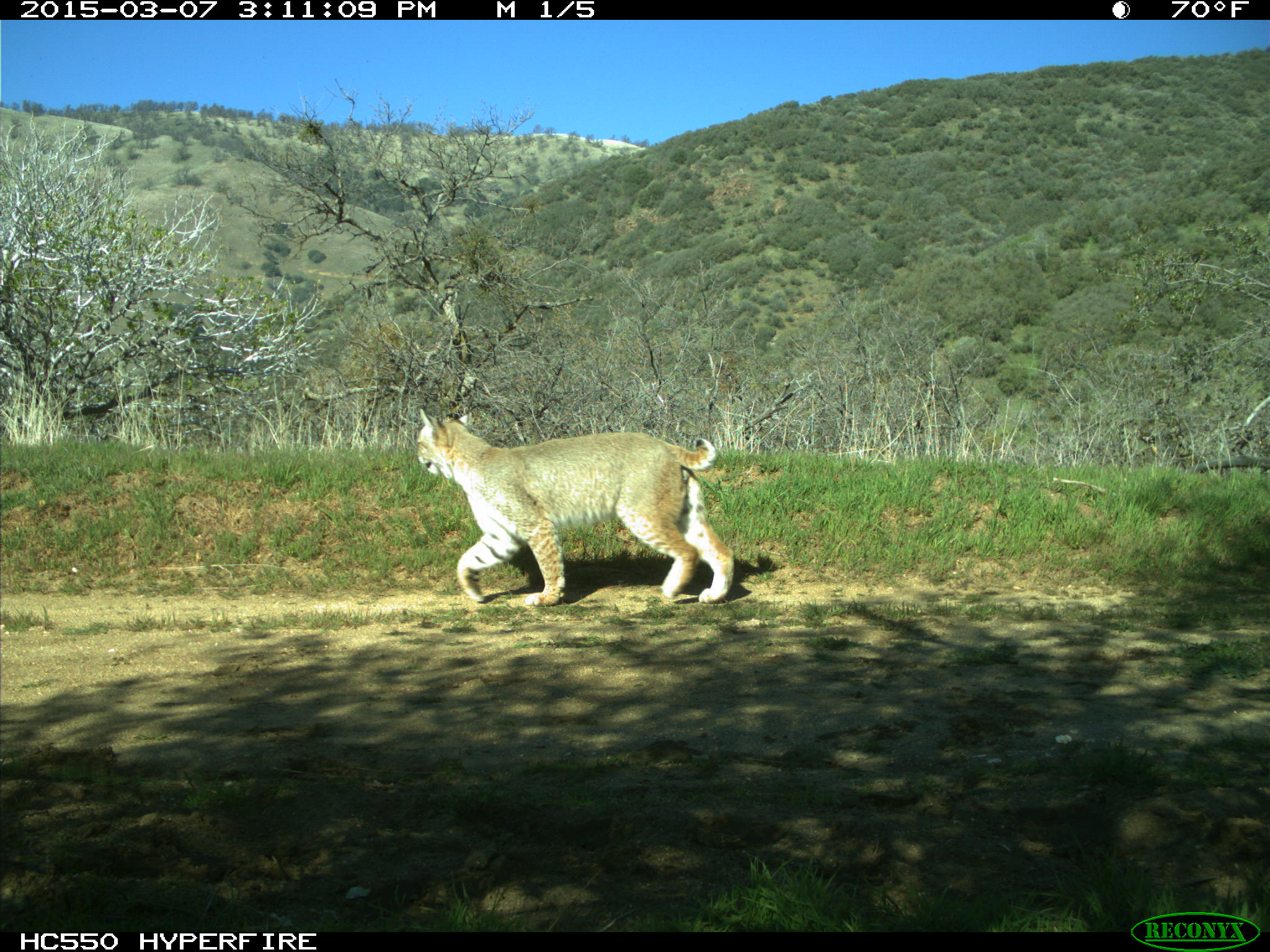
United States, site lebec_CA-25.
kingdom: Animalia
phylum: Chordata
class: Mammalia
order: Carnivora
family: Felidae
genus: Lynx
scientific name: Lynx rufus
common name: bobcat